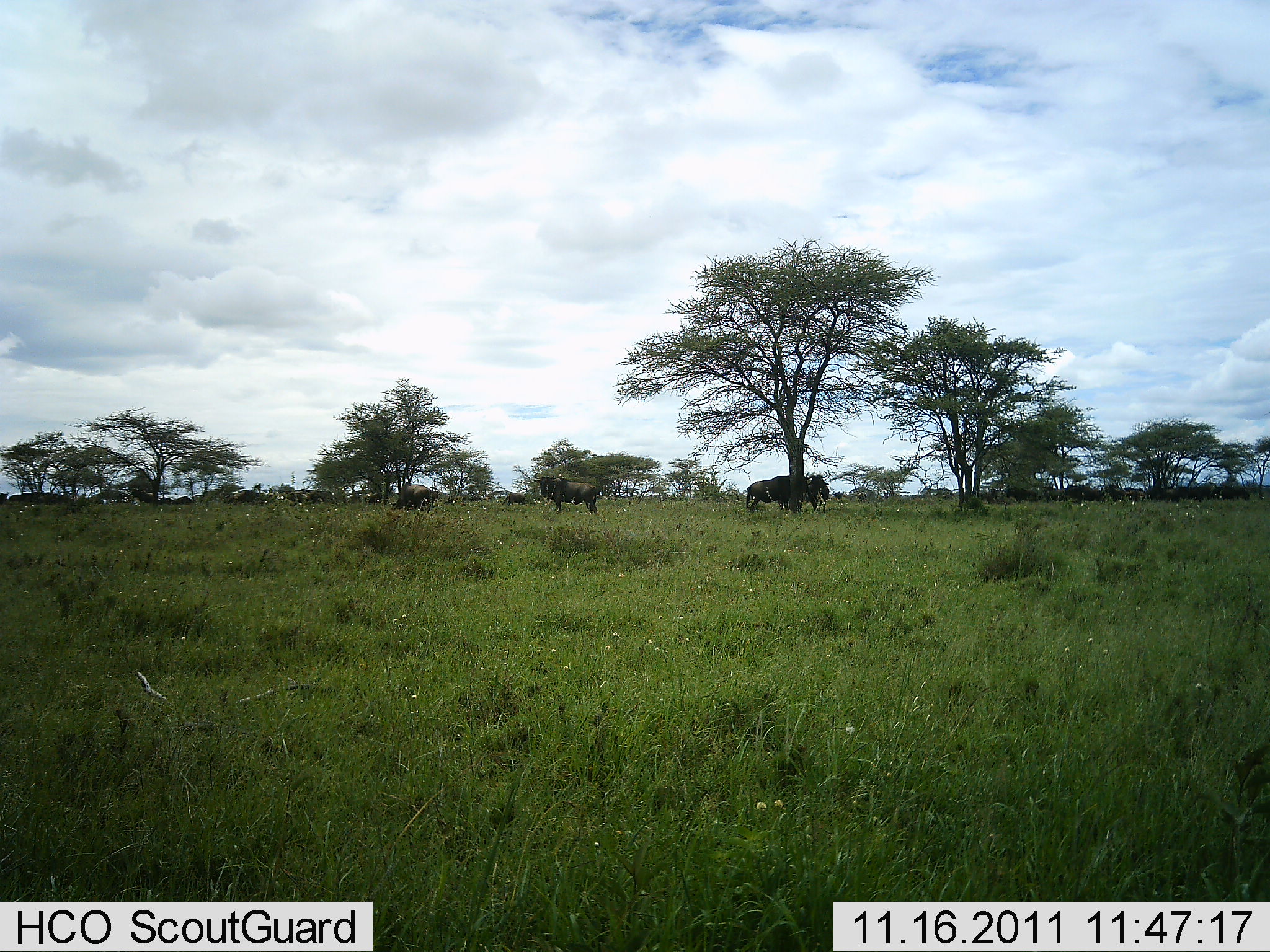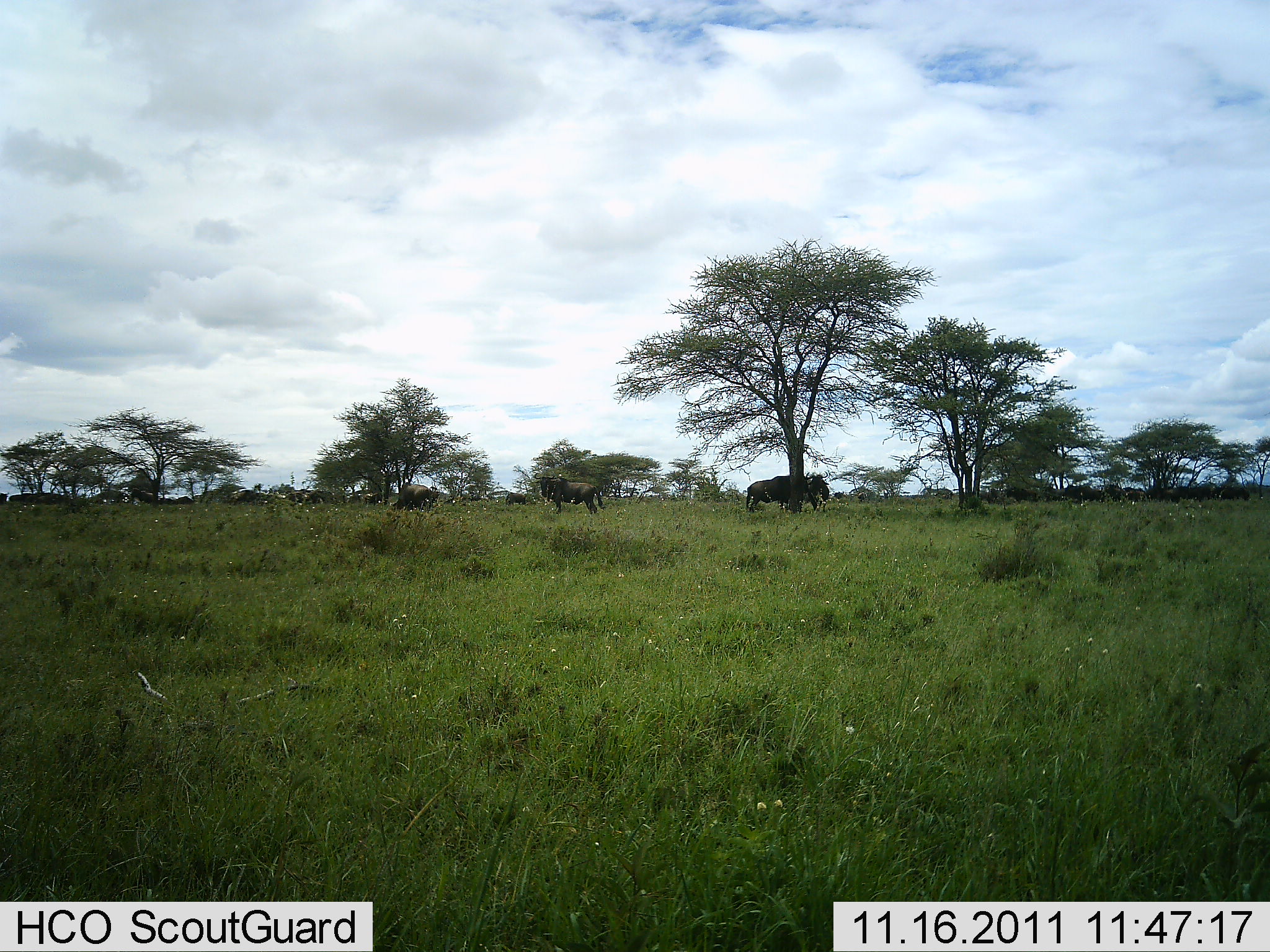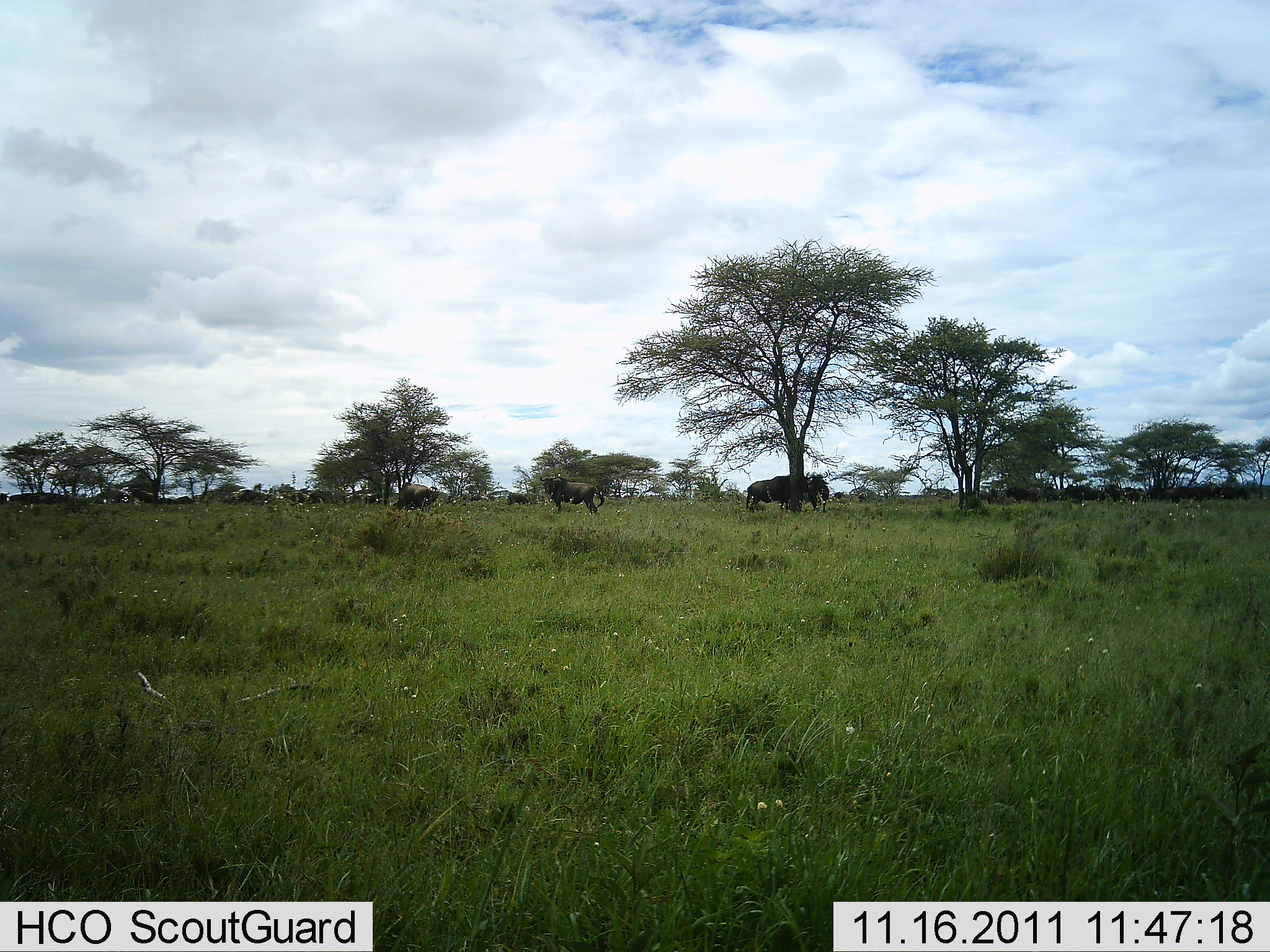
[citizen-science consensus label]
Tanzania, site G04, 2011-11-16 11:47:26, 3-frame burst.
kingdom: Animalia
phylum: Chordata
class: Mammalia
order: Artiodactyla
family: Bovidae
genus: Connochaetes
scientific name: Connochaetes taurinus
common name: blue wildebeest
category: wildebeest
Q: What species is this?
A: Wildebeest (blue wildebeest) (Connochaetes taurinus).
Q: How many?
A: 11-50.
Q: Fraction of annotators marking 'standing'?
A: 100%.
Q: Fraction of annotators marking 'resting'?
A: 15%.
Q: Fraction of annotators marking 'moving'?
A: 8%.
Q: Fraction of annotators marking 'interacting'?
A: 0%.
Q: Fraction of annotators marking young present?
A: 0%.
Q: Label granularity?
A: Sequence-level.